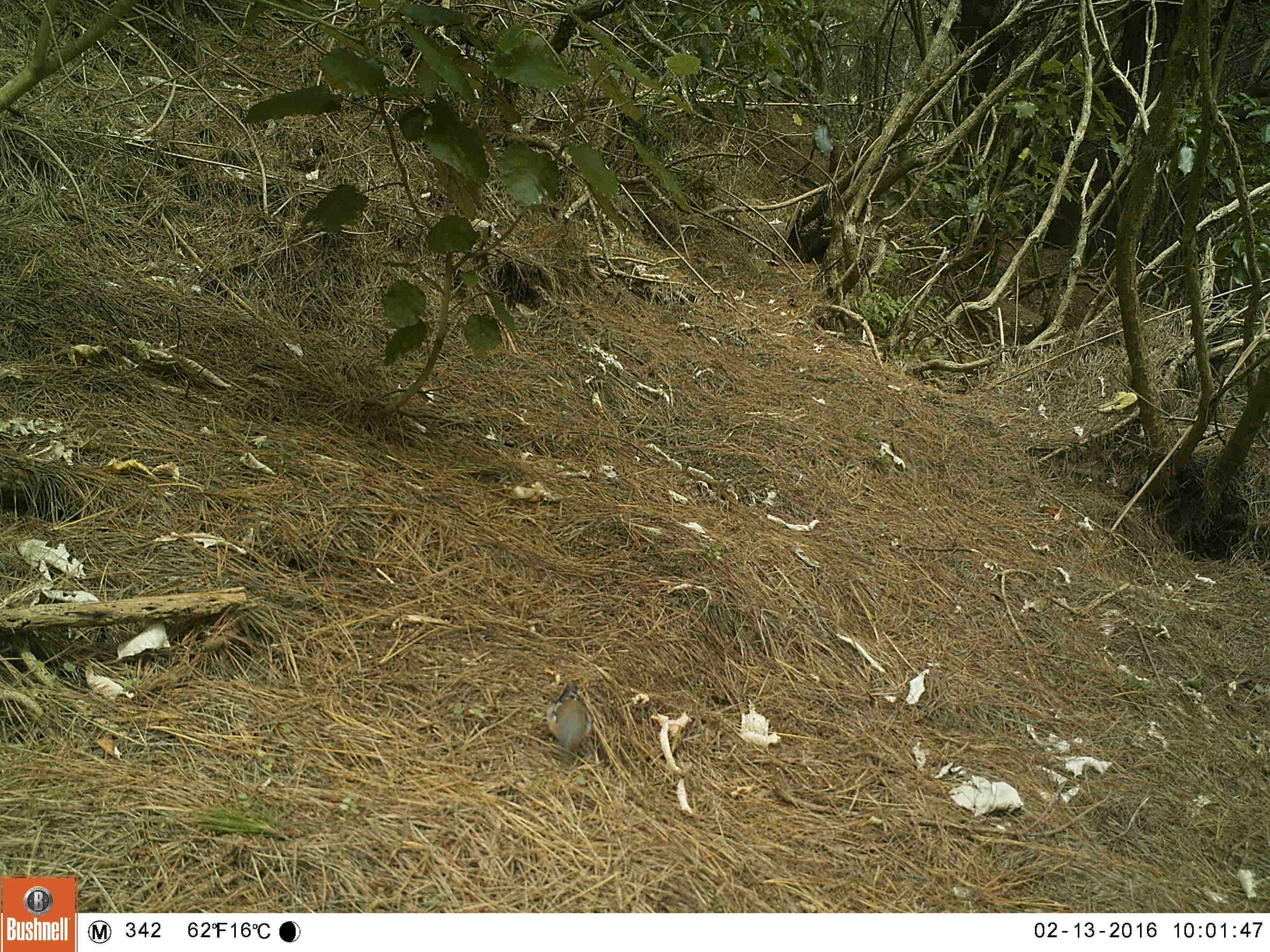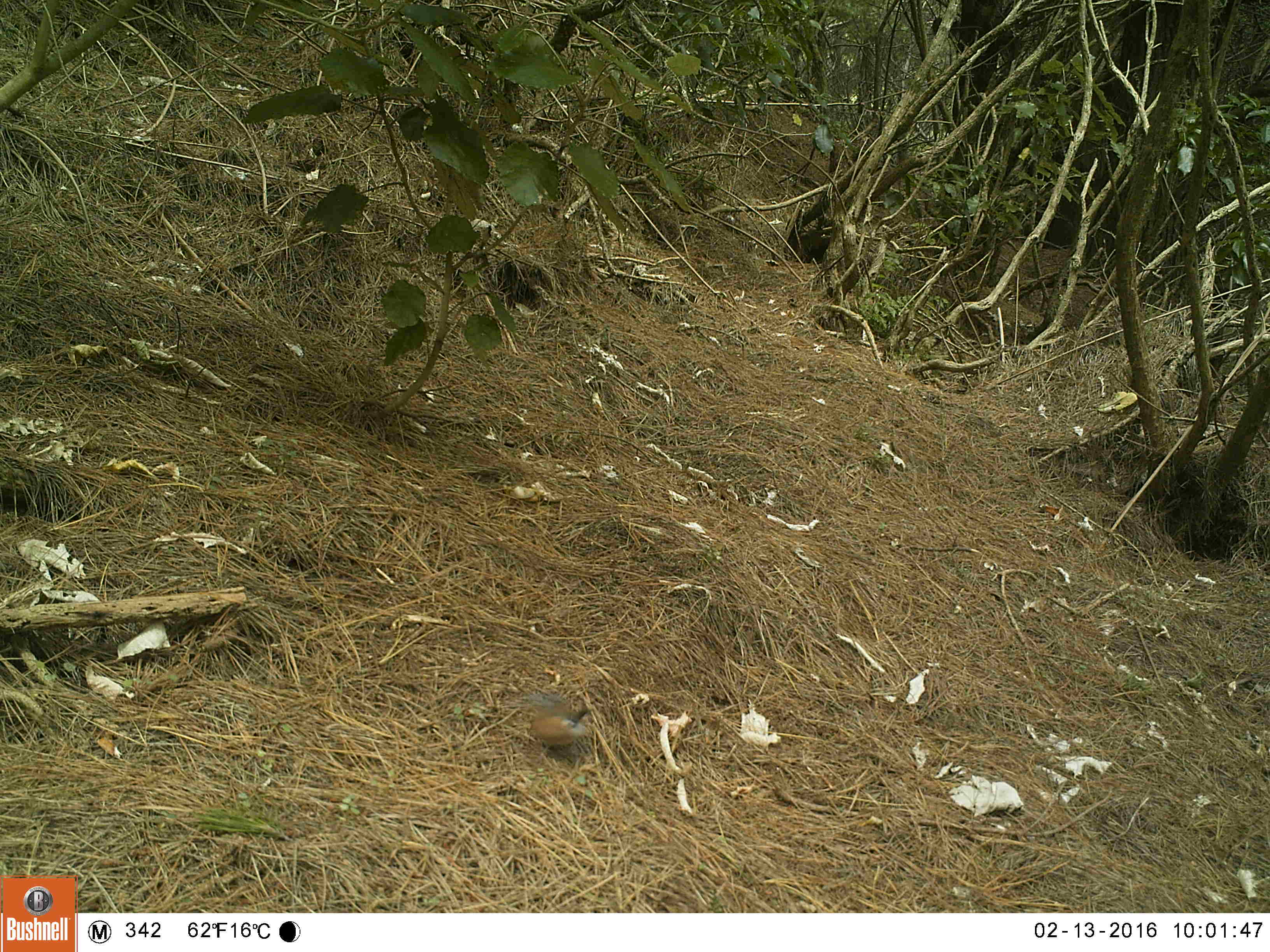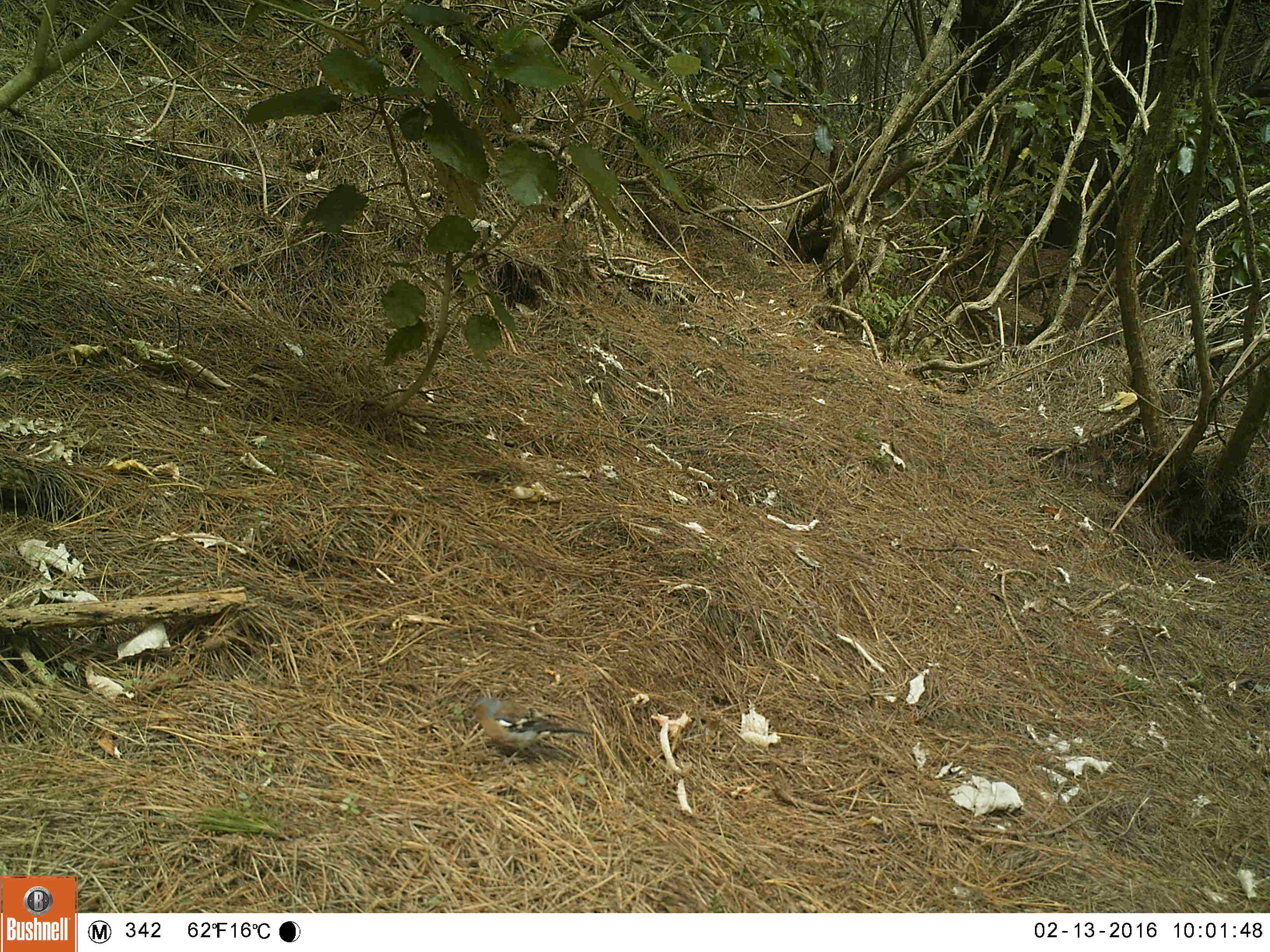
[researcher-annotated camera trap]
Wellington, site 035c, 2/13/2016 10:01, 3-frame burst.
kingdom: Animalia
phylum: Chordata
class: Aves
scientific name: Aves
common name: bird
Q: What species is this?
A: Bird (Aves).